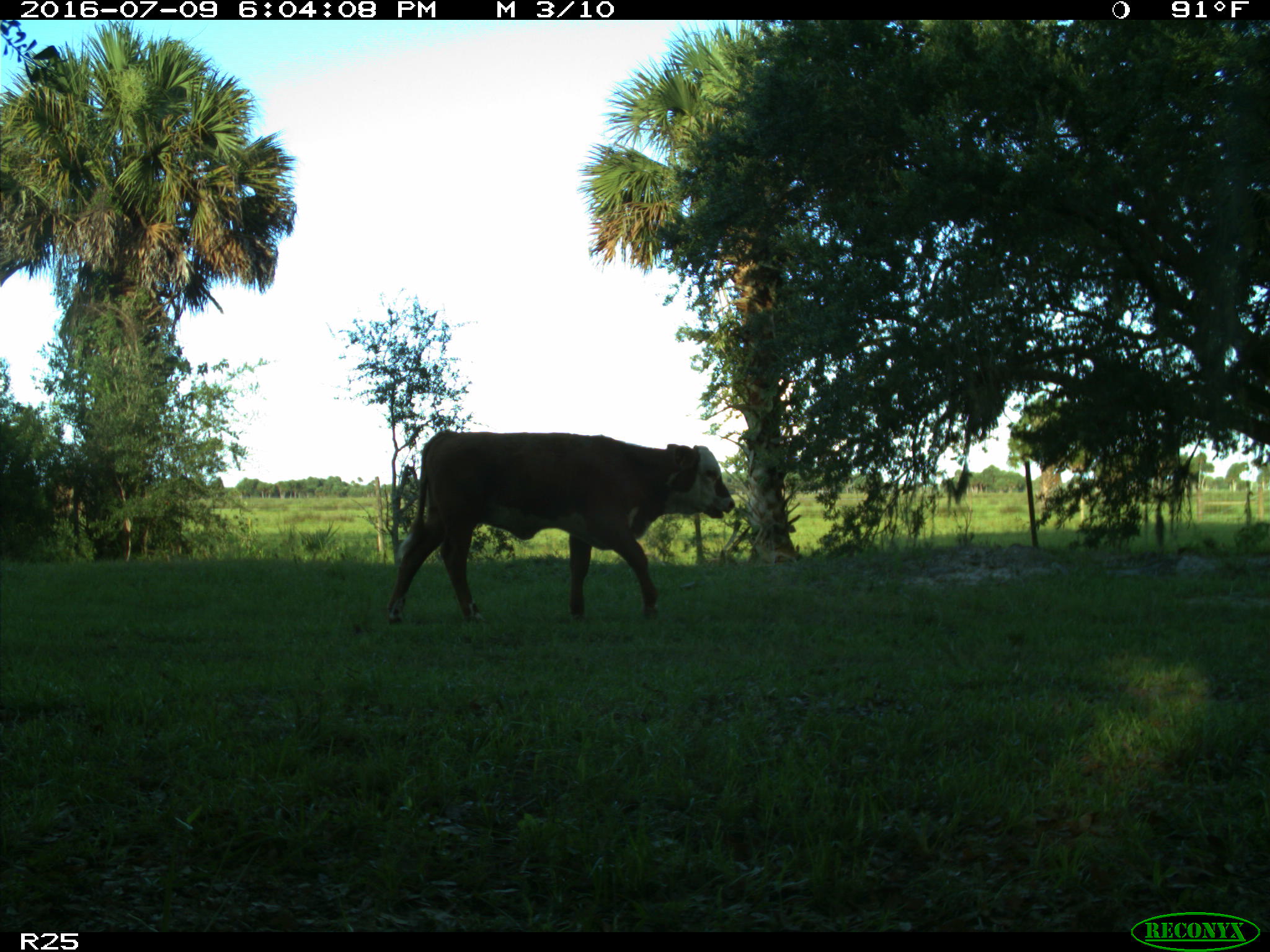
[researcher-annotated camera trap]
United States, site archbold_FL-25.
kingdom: Animalia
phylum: Chordata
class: Mammalia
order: Artiodactyla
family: Bovidae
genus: Bos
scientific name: Bos taurus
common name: domestic cow